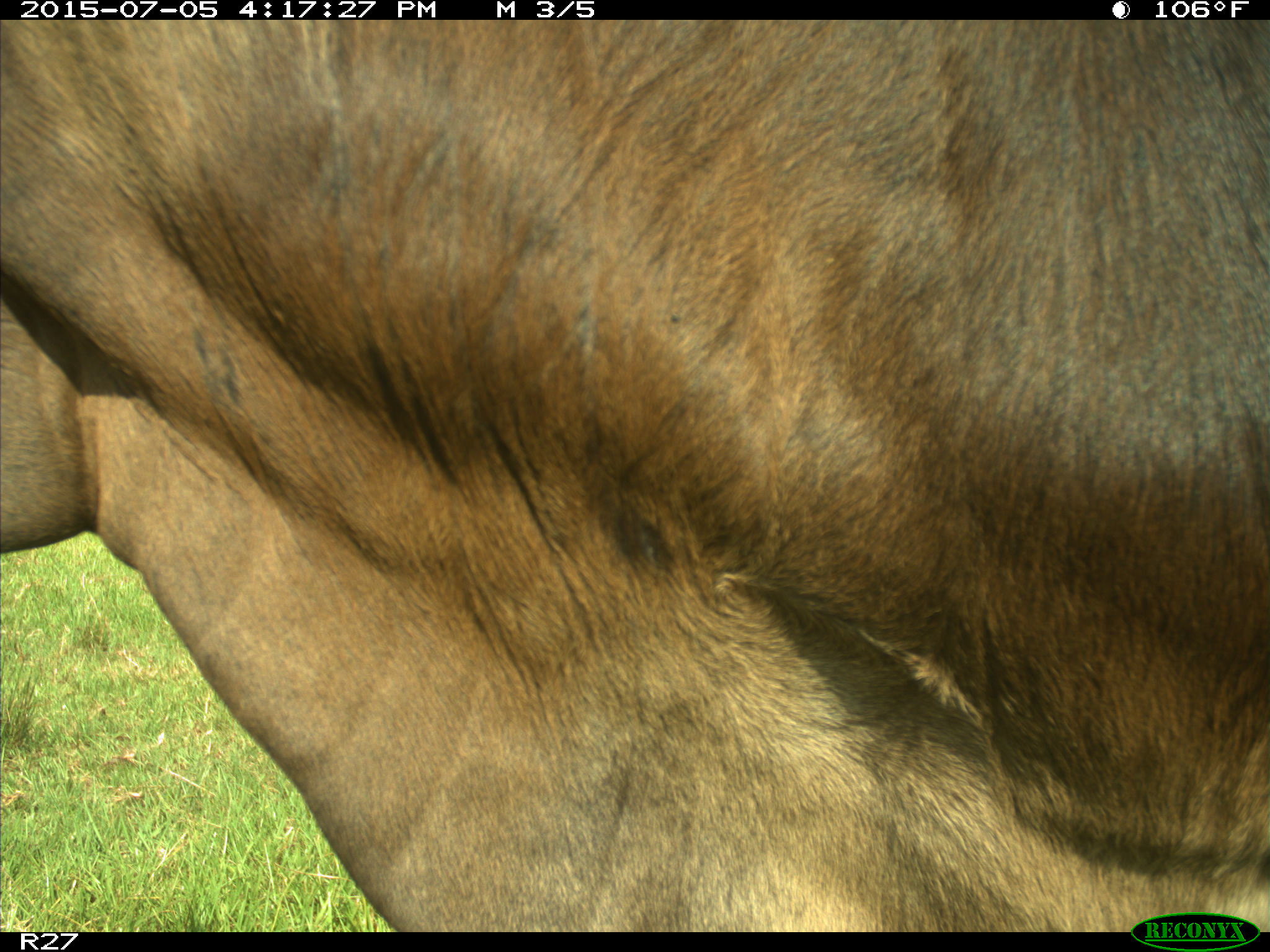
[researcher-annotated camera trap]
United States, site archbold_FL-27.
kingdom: Animalia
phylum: Chordata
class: Mammalia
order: Artiodactyla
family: Bovidae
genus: Bos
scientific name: Bos taurus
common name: domestic cow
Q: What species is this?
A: Bos taurus (domestic cow).